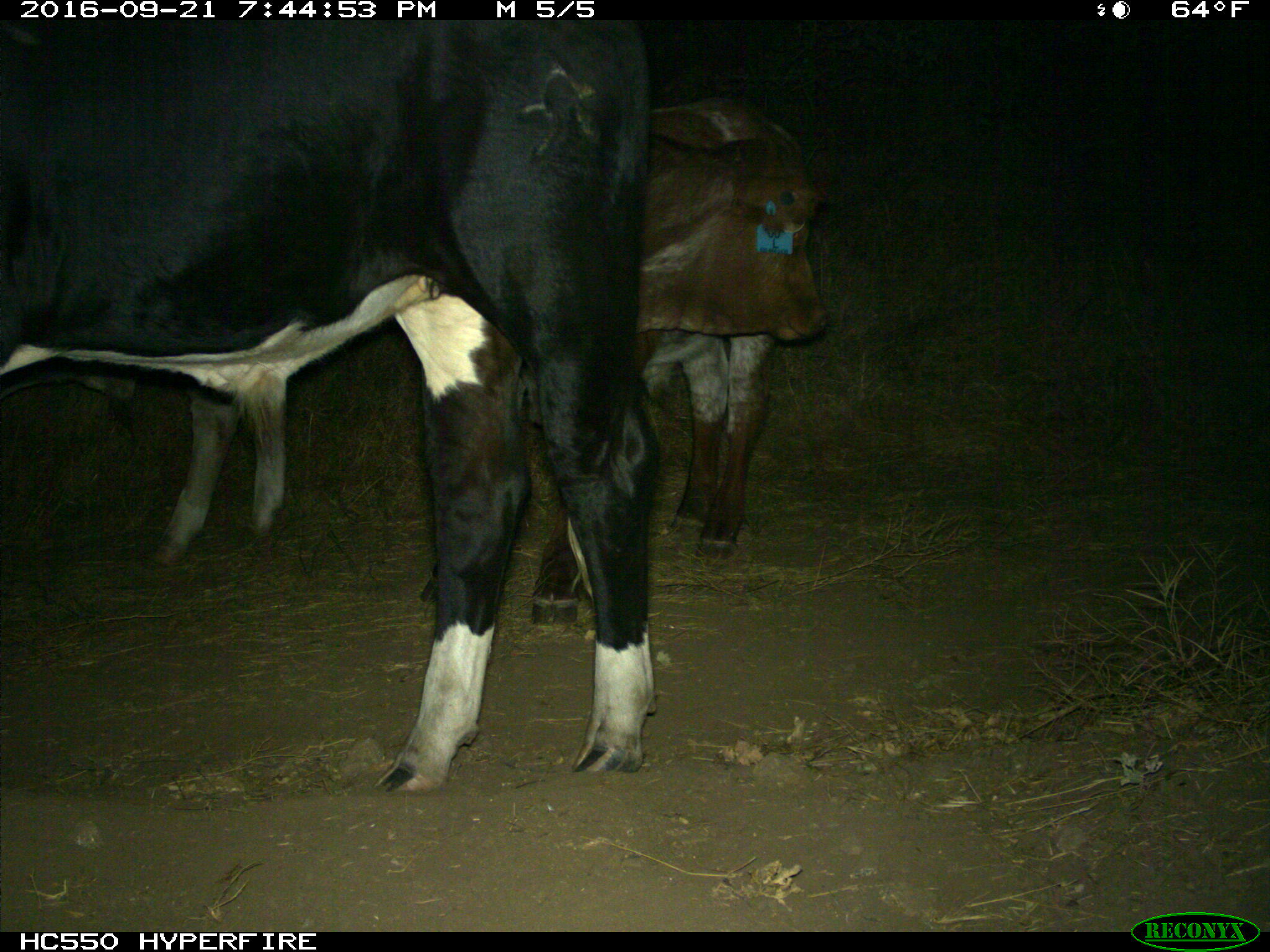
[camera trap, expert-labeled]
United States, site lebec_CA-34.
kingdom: Animalia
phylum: Chordata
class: Mammalia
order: Artiodactyla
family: Bovidae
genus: Bos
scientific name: Bos taurus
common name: domestic cow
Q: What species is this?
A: Bos taurus (domestic cow).